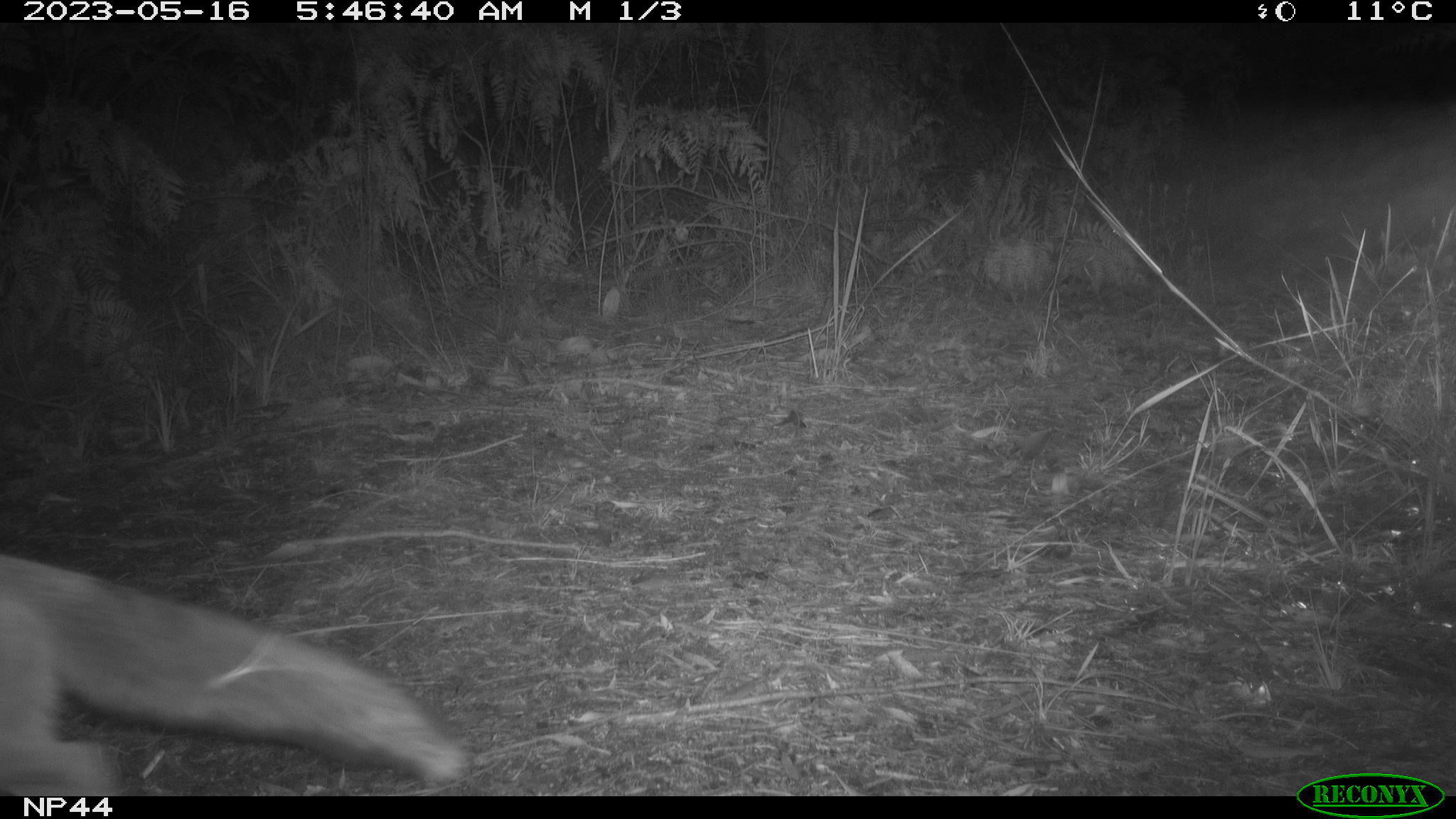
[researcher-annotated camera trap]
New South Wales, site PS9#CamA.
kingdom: Animalia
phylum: Chordata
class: Mammalia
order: Carnivora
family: Canidae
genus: Vulpes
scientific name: Vulpes vulpes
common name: red fox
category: fox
Fox (red fox) (Vulpes vulpes).